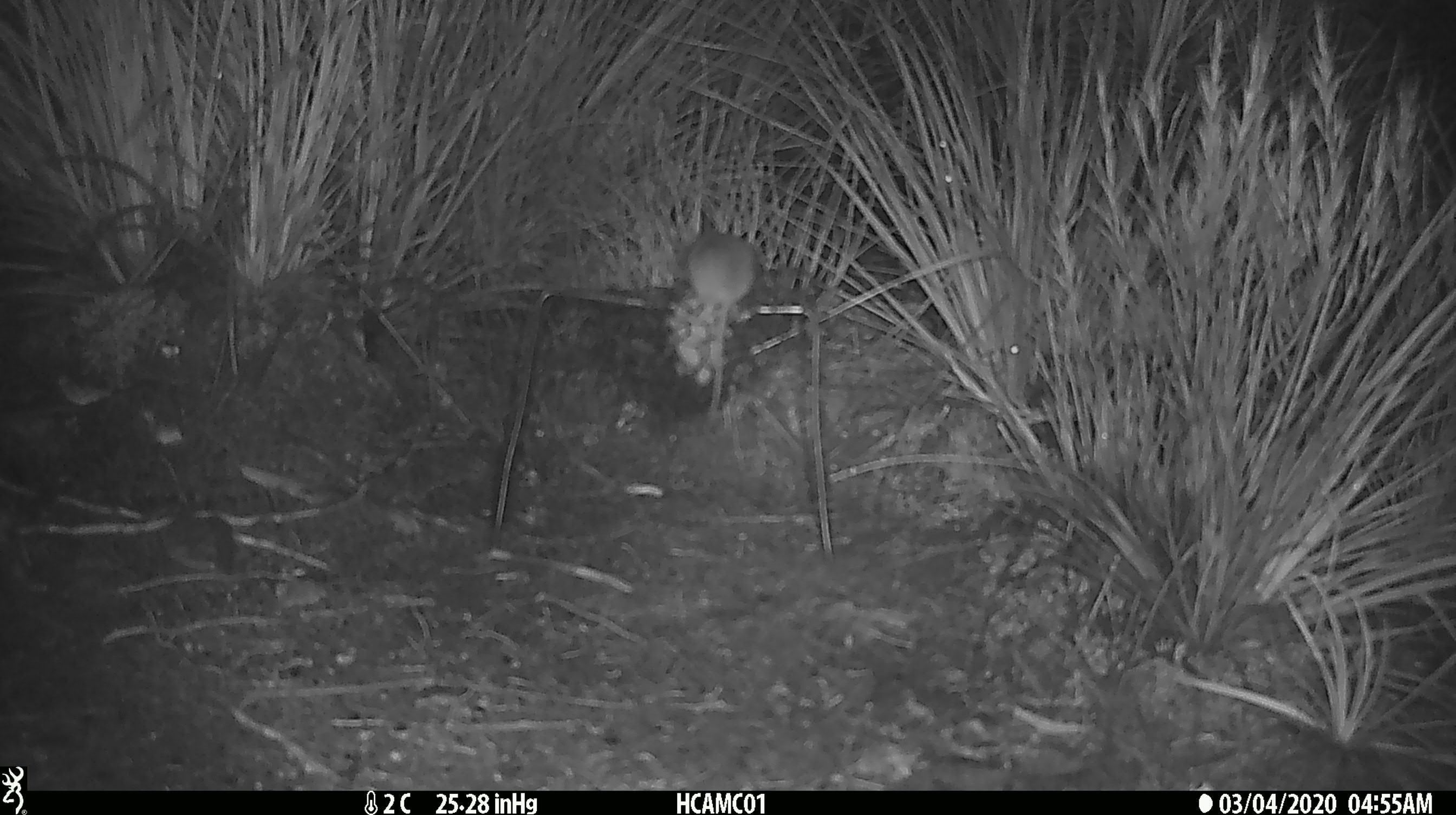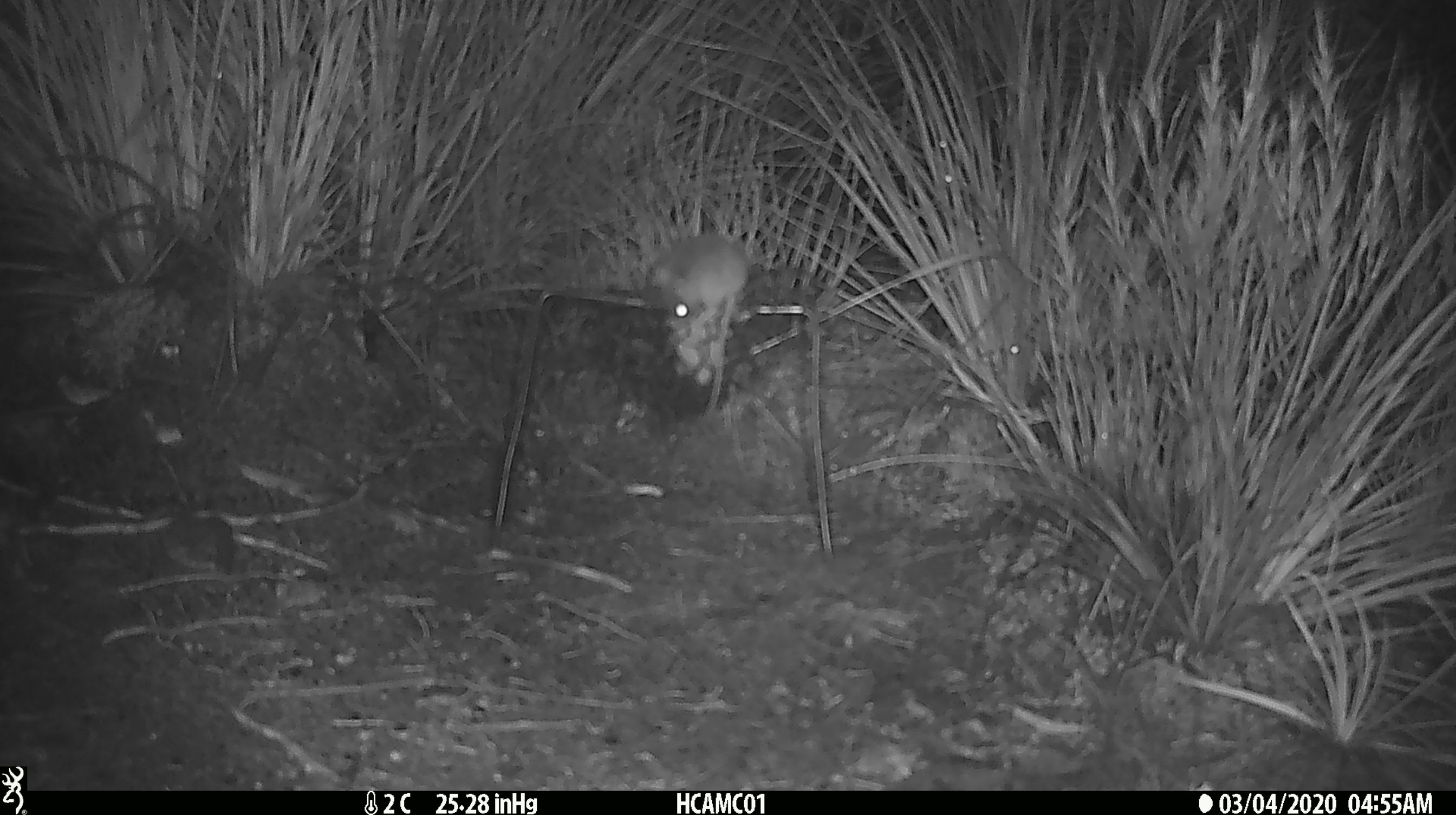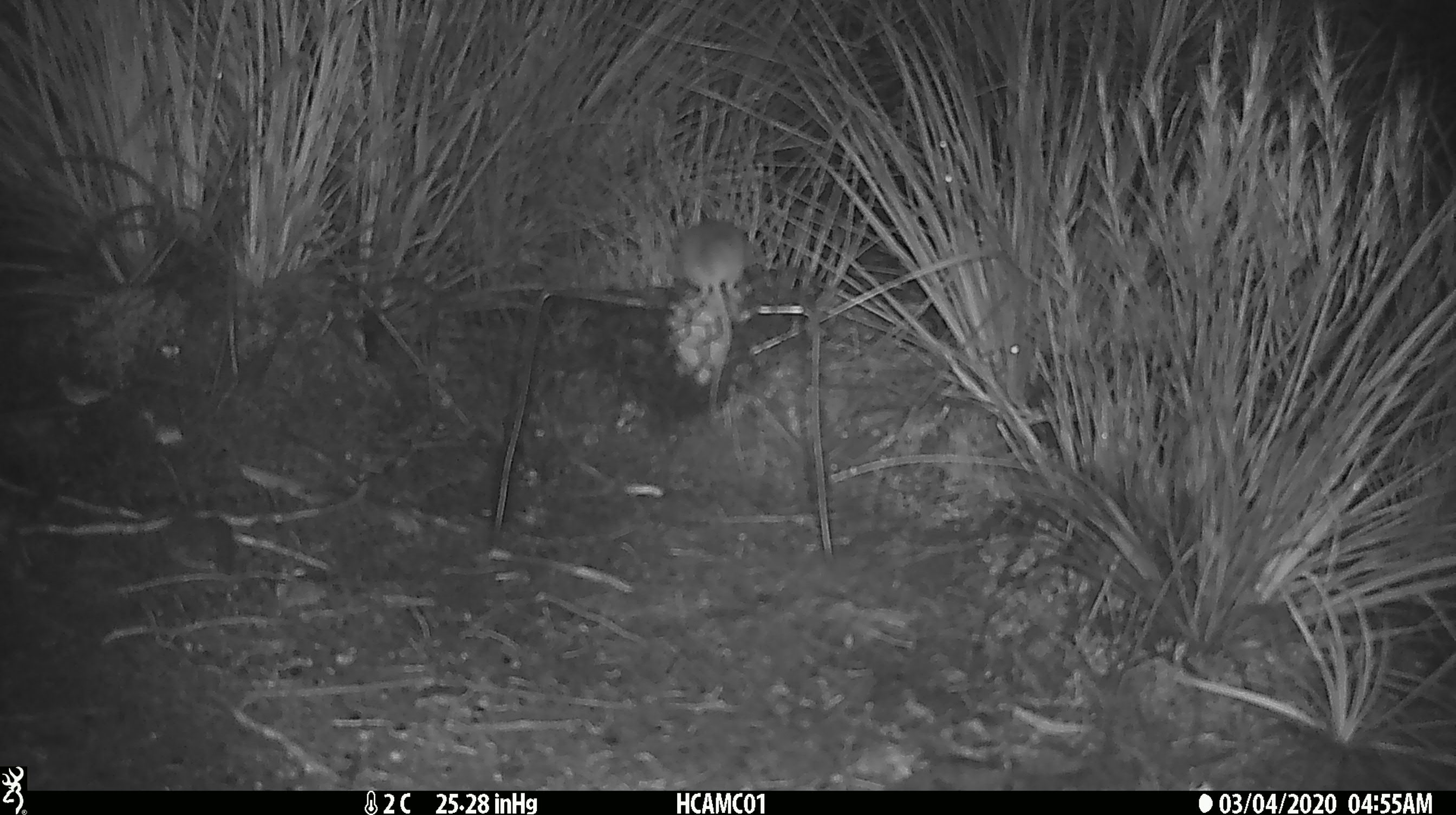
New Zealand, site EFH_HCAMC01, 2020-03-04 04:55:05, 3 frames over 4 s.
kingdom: Animalia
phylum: Chordata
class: Mammalia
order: Rodentia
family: Muridae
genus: Mus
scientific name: Mus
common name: mouse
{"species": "mouse (Mus)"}